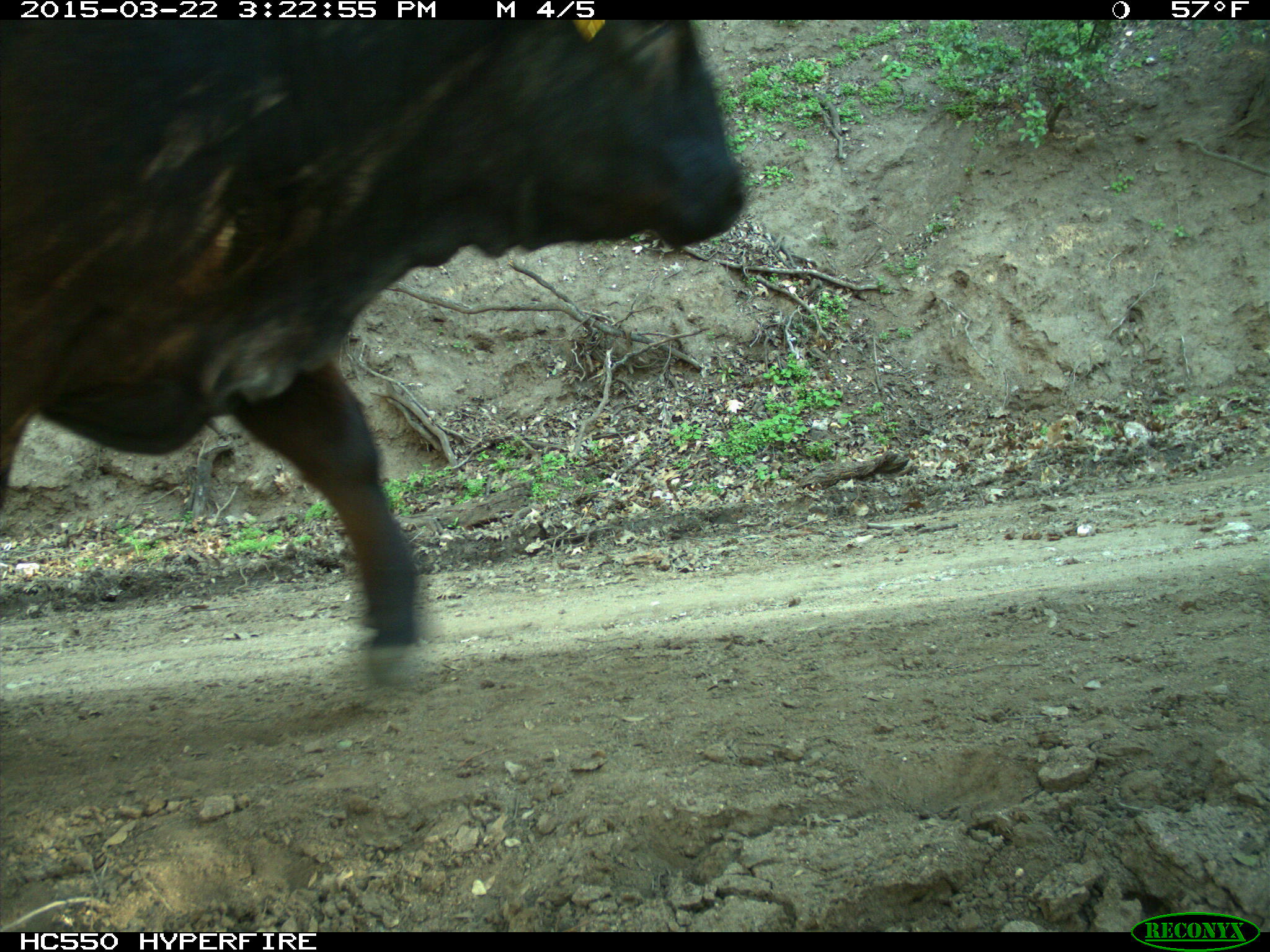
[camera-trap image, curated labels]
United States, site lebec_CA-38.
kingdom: Animalia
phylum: Chordata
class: Mammalia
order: Artiodactyla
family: Bovidae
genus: Bos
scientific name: Bos taurus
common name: domestic cow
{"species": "Bos taurus (domestic cow)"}